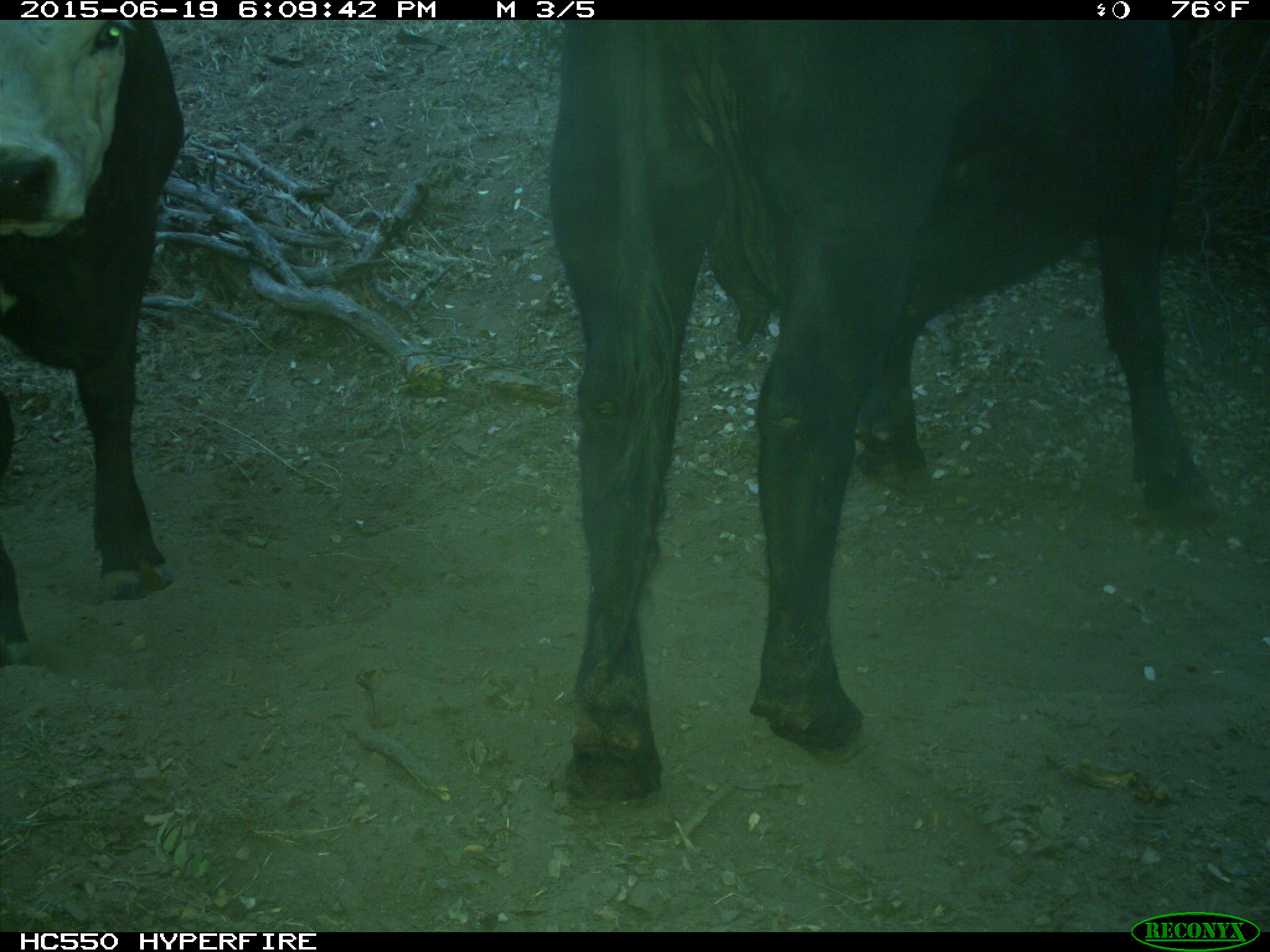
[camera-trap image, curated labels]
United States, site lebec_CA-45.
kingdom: Animalia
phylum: Chordata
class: Mammalia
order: Artiodactyla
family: Bovidae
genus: Bos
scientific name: Bos taurus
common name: domestic cow